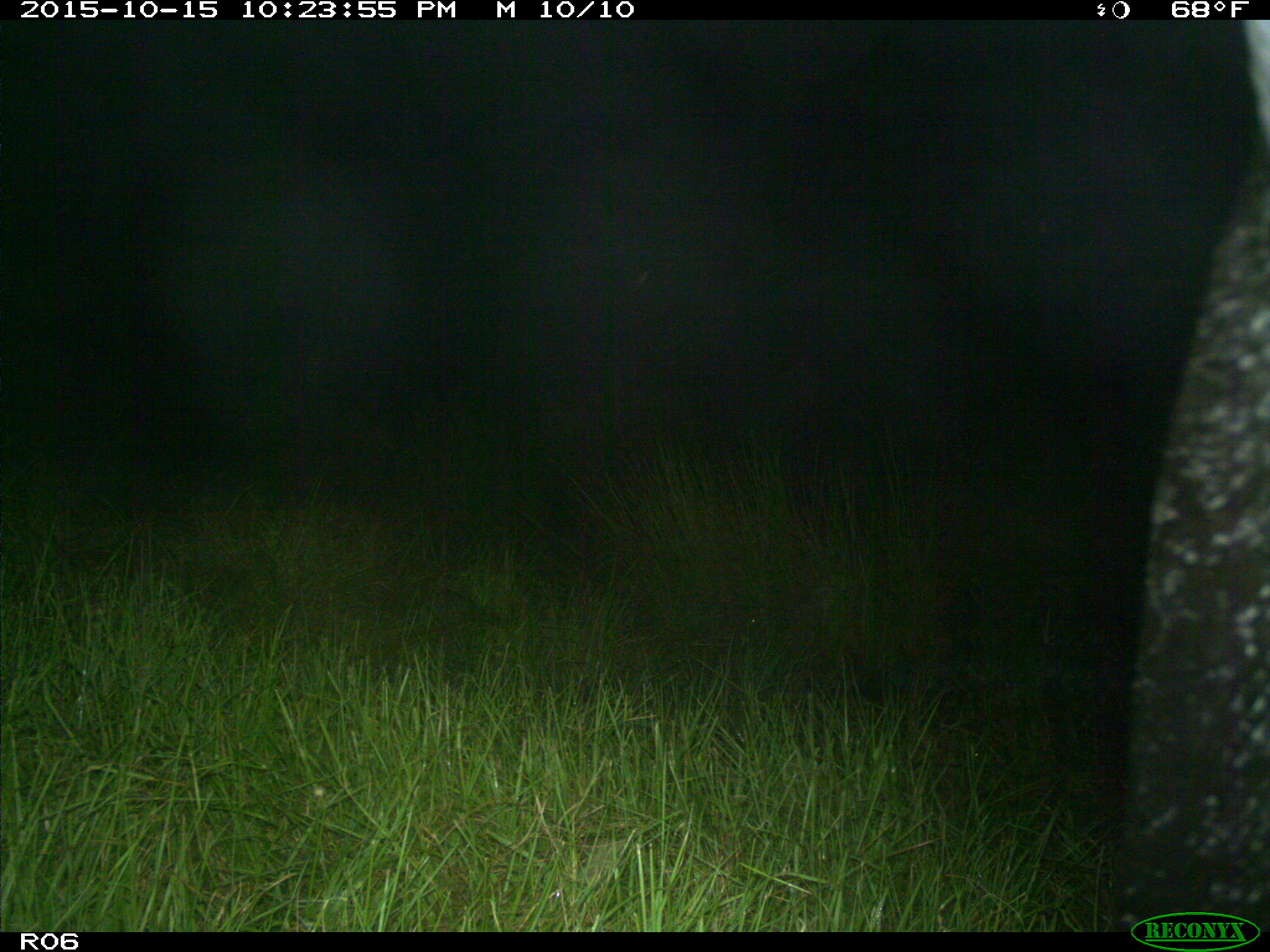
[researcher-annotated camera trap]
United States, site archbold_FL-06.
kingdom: Animalia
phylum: Chordata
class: Mammalia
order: Artiodactyla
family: Bovidae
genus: Bos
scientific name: Bos taurus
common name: domestic cow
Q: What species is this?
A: Bos taurus (domestic cow).